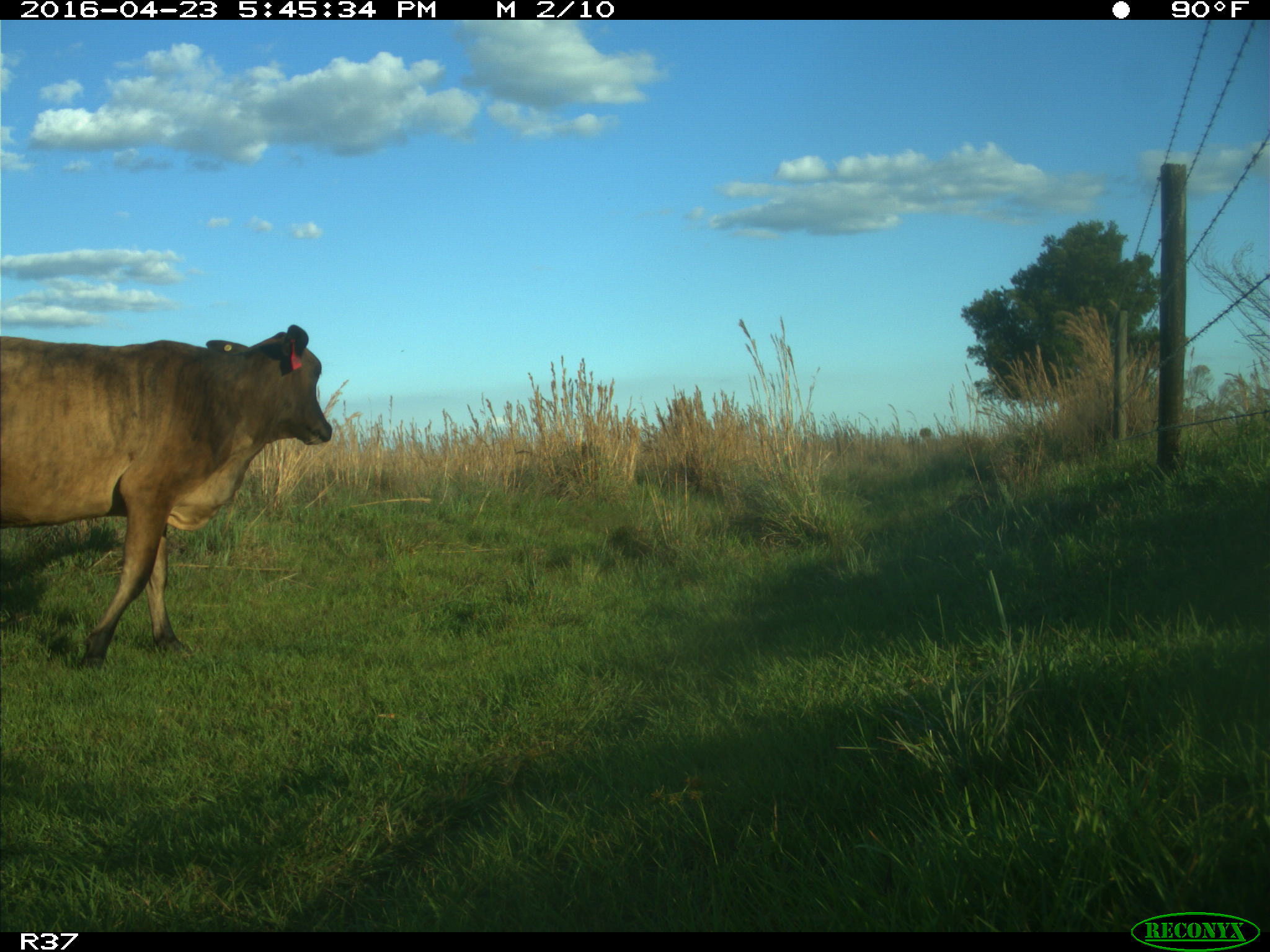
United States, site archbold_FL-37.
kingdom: Animalia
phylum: Chordata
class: Mammalia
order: Artiodactyla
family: Bovidae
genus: Bos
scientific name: Bos taurus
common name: domestic cow